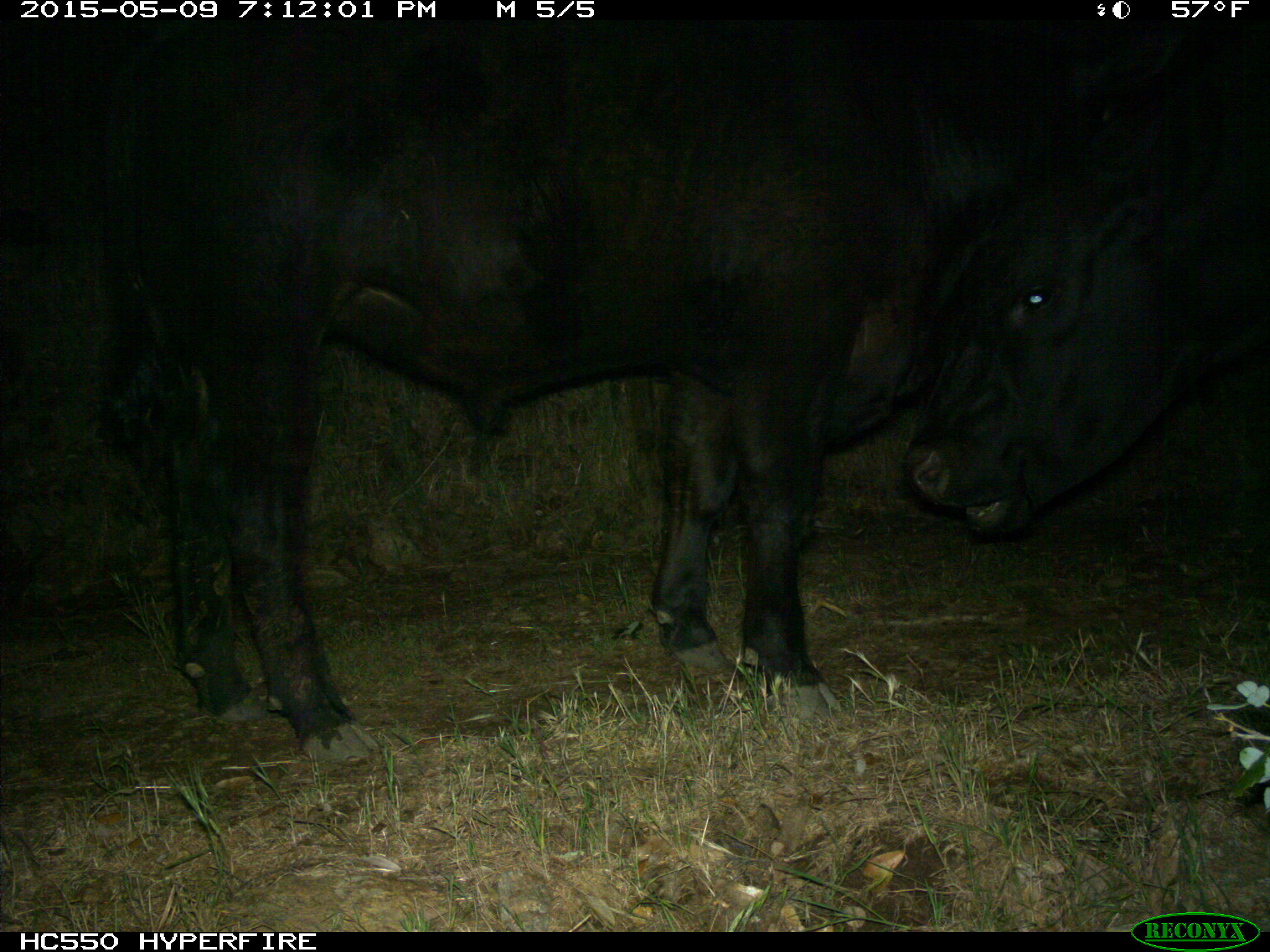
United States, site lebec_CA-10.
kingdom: Animalia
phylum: Chordata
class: Mammalia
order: Artiodactyla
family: Bovidae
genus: Bos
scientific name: Bos taurus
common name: domestic cow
Bos taurus (domestic cow).